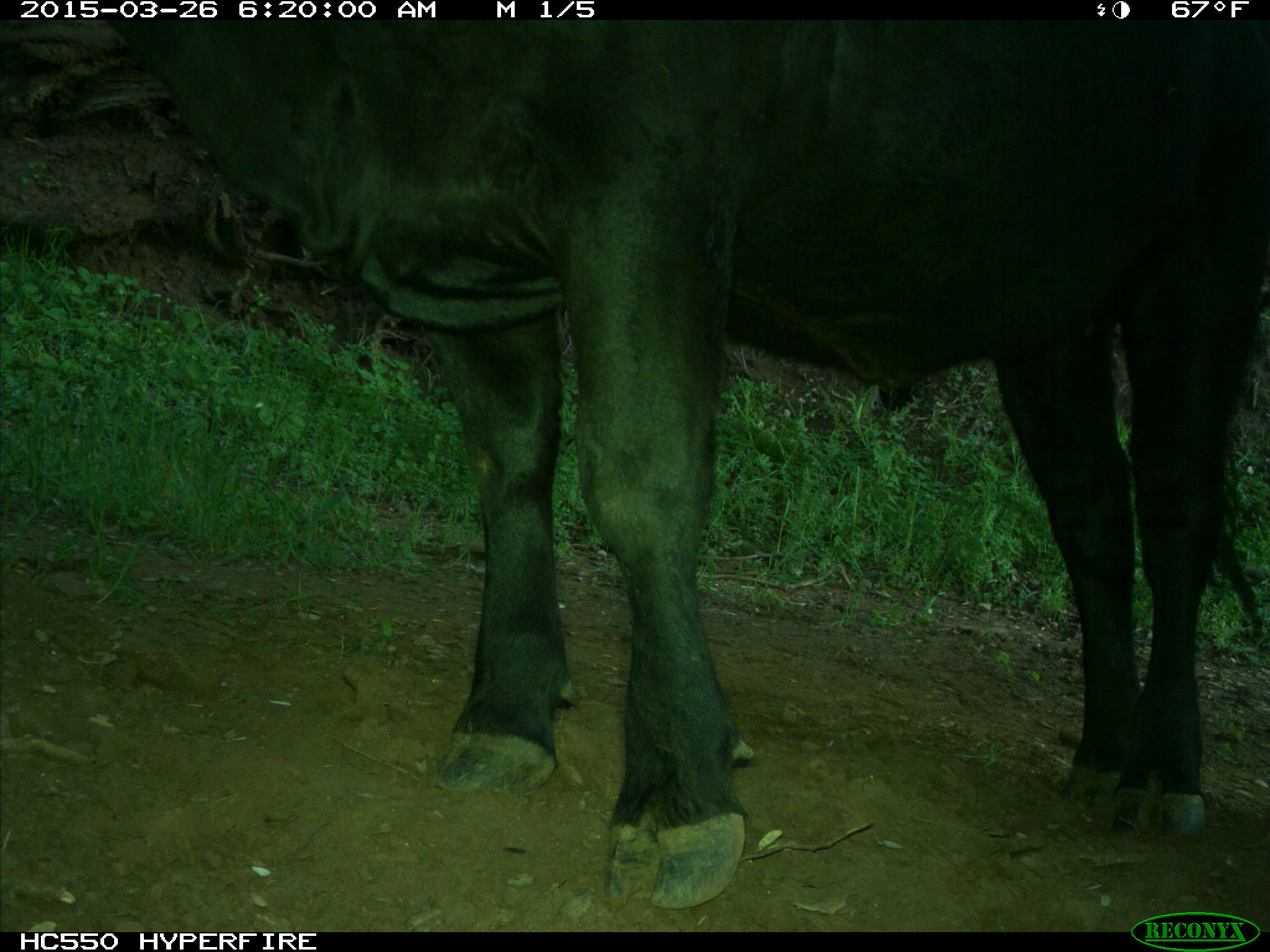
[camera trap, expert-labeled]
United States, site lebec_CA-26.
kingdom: Animalia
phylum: Chordata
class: Mammalia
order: Artiodactyla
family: Bovidae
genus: Bos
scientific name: Bos taurus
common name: domestic cow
Bos taurus (domestic cow).